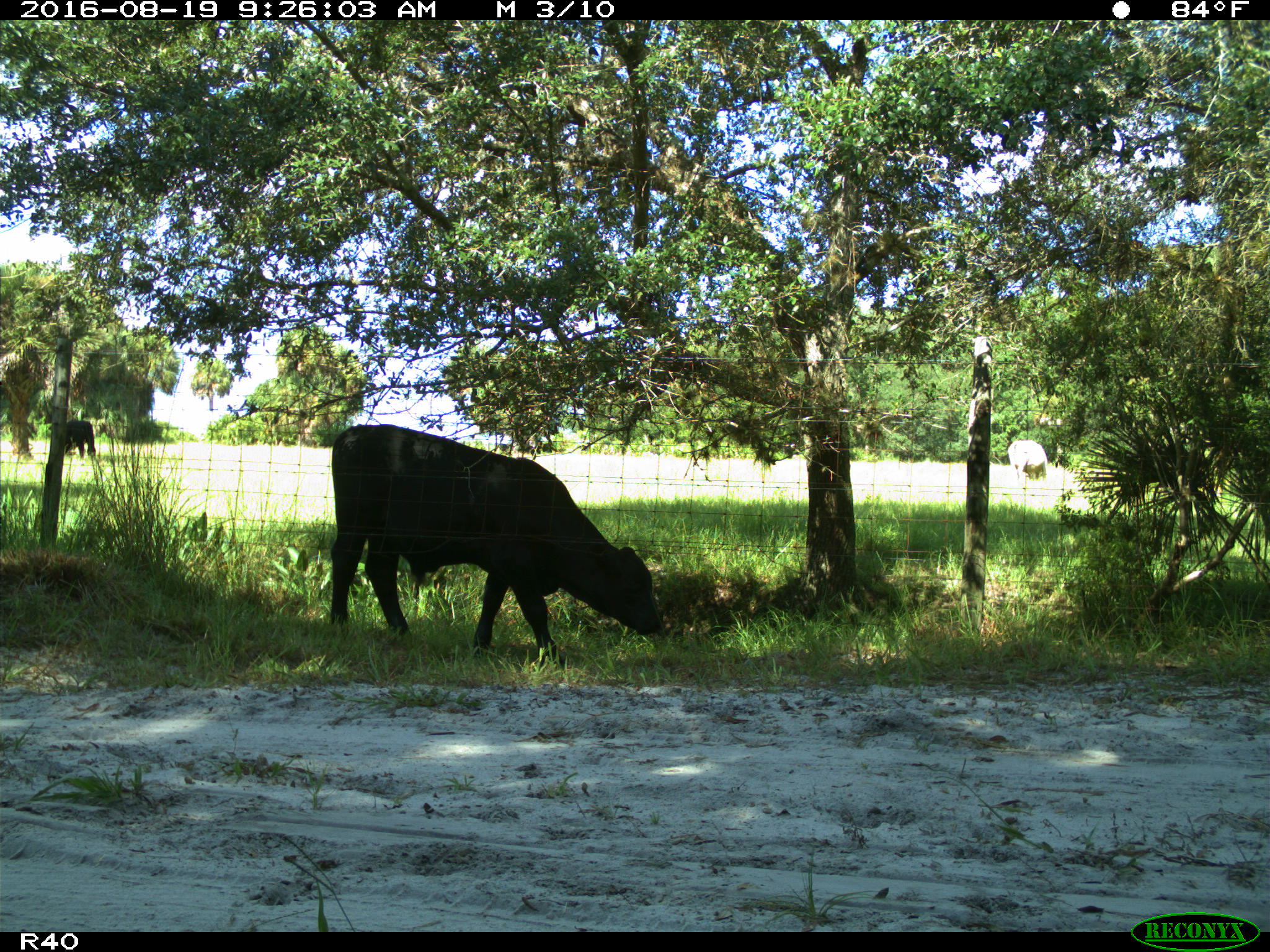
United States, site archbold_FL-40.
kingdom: Animalia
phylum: Chordata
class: Mammalia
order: Artiodactyla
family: Bovidae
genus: Bos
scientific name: Bos taurus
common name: domestic cow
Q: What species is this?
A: Bos taurus (domestic cow).